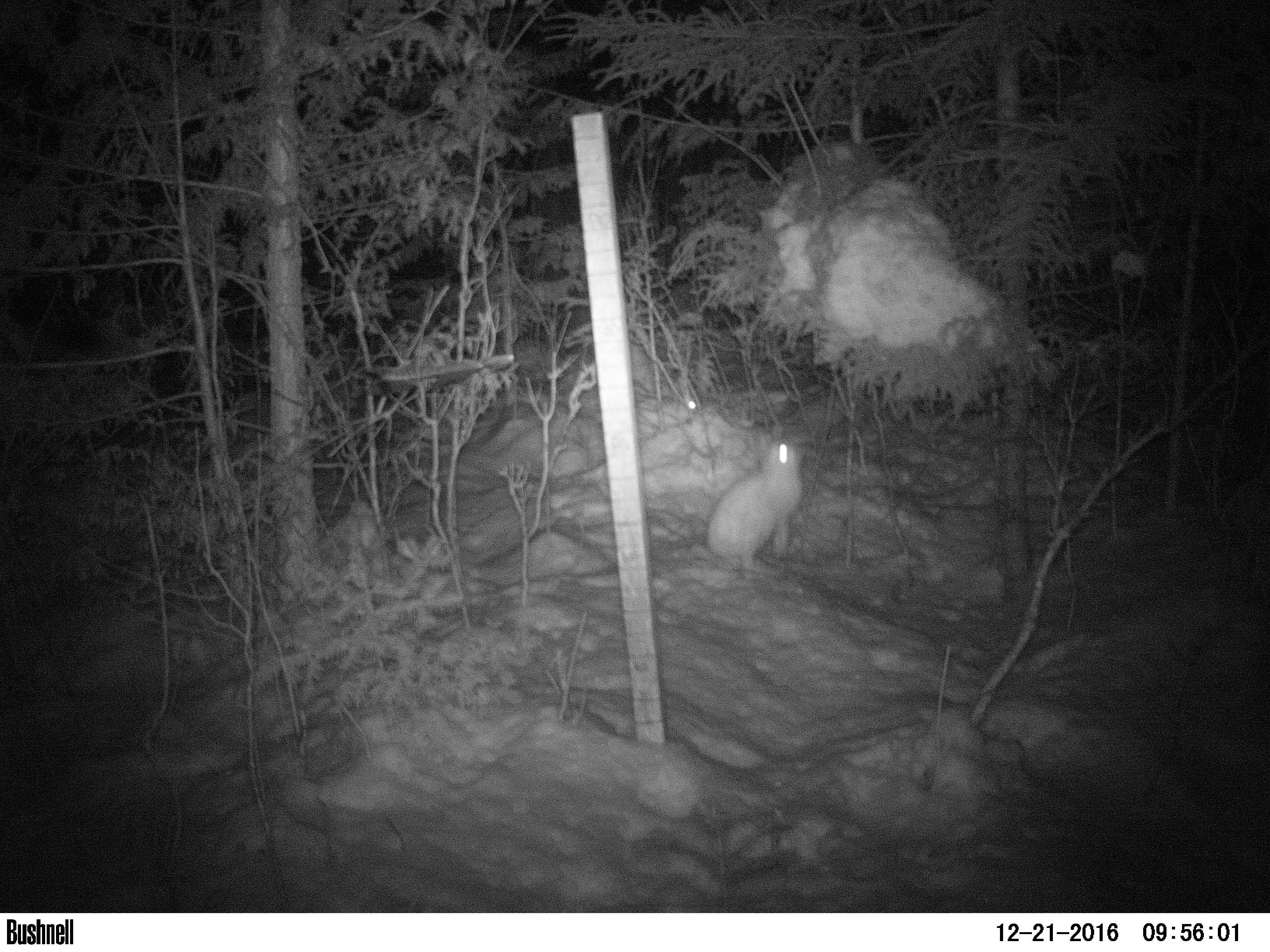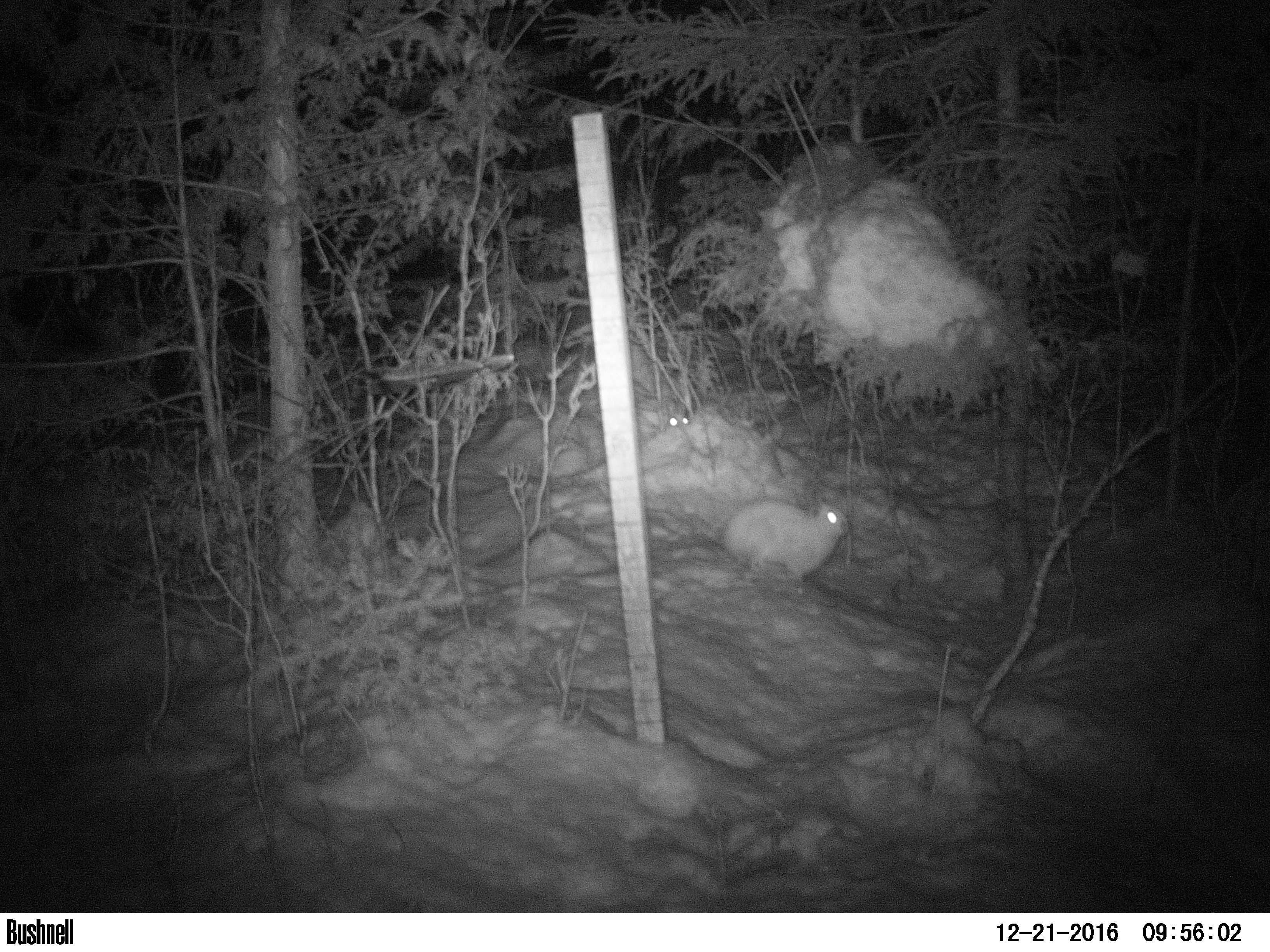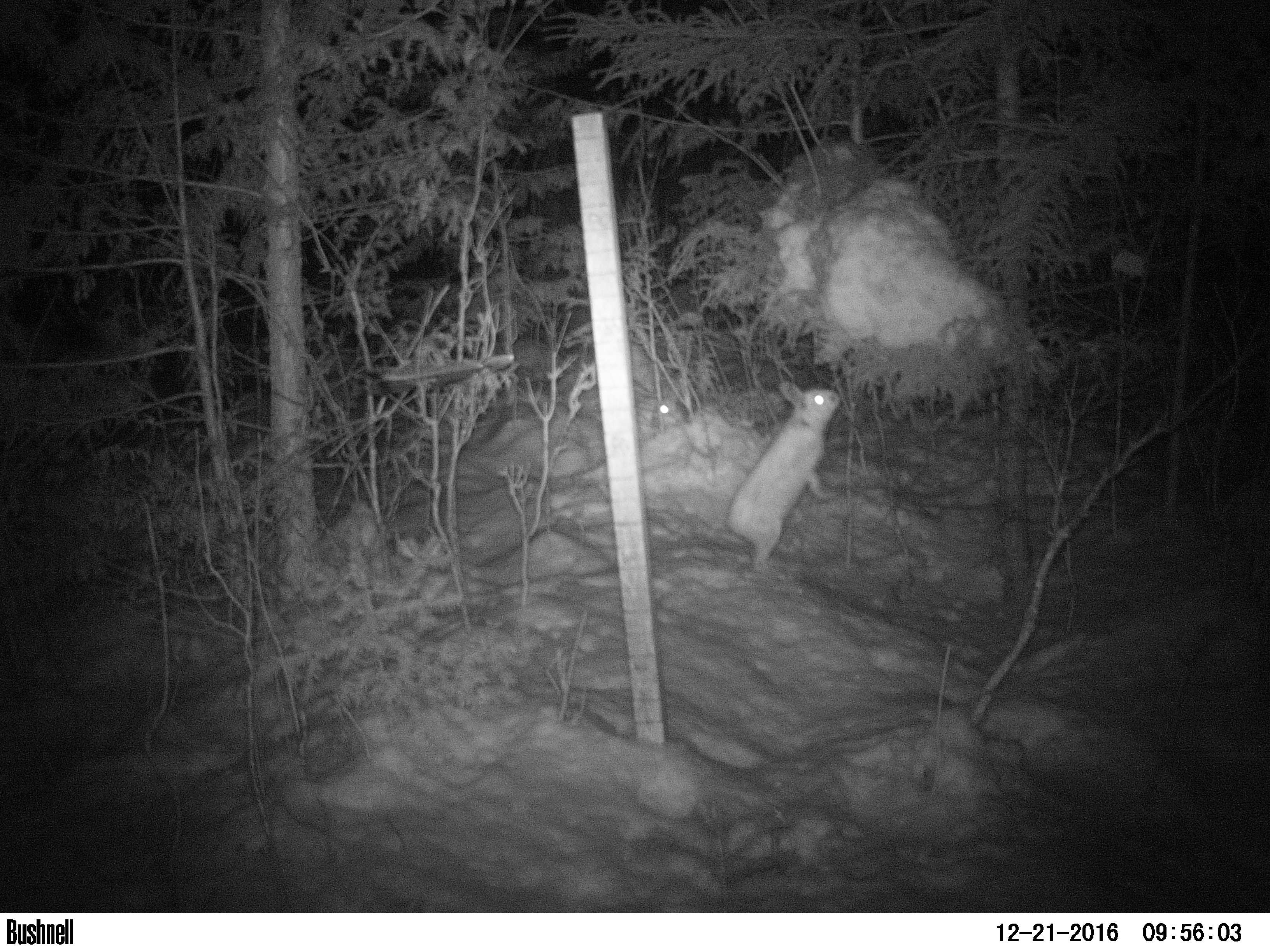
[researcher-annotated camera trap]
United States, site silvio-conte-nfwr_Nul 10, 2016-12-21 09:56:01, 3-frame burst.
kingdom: Animalia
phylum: Chordata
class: Mammalia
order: Lagomorpha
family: Leporidae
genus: Lepus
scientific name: Lepus americanus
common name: snowshoe hare